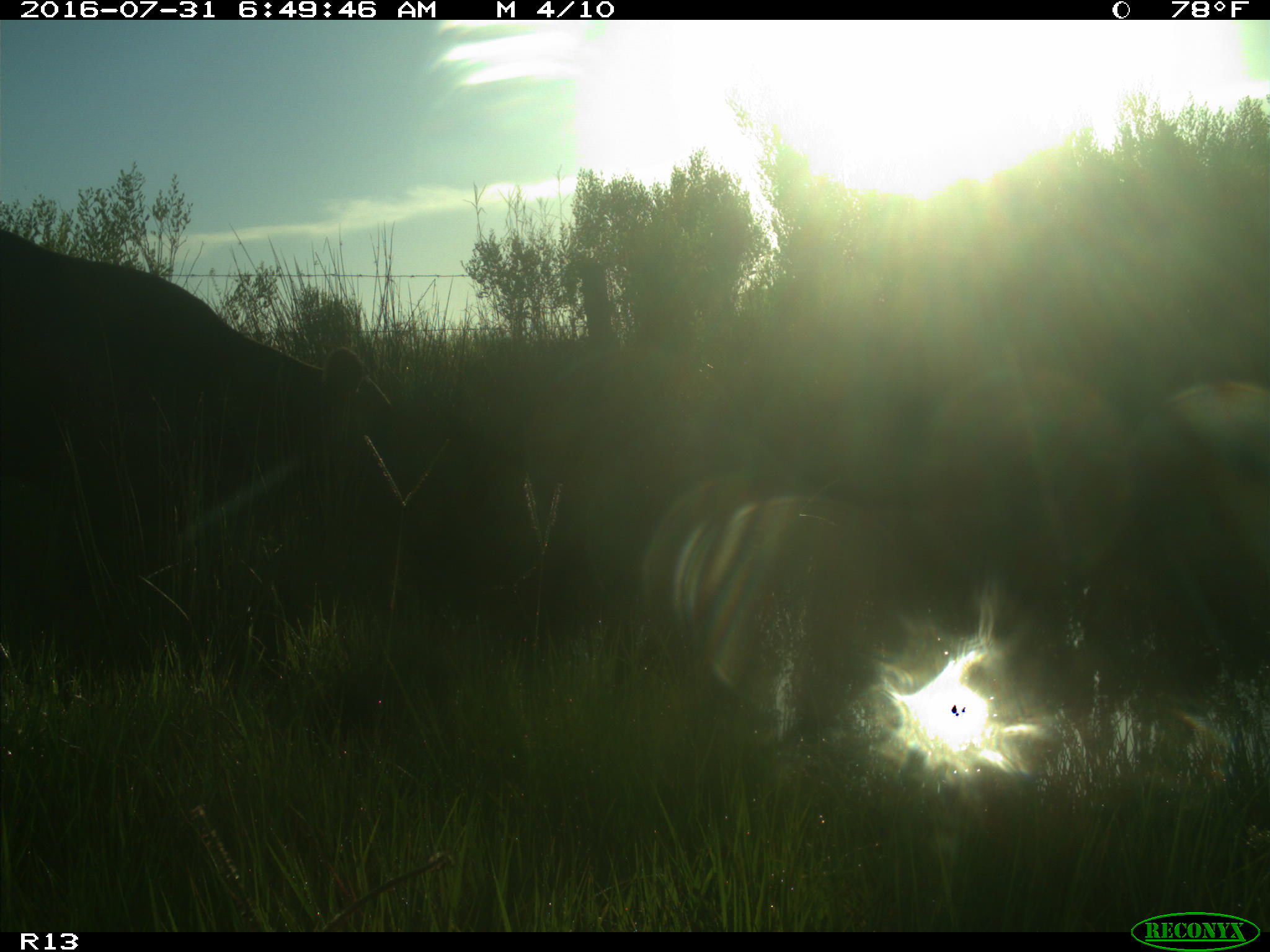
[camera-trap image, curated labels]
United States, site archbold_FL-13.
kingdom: Animalia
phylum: Chordata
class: Mammalia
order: Artiodactyla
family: Bovidae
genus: Bos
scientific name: Bos taurus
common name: domestic cow